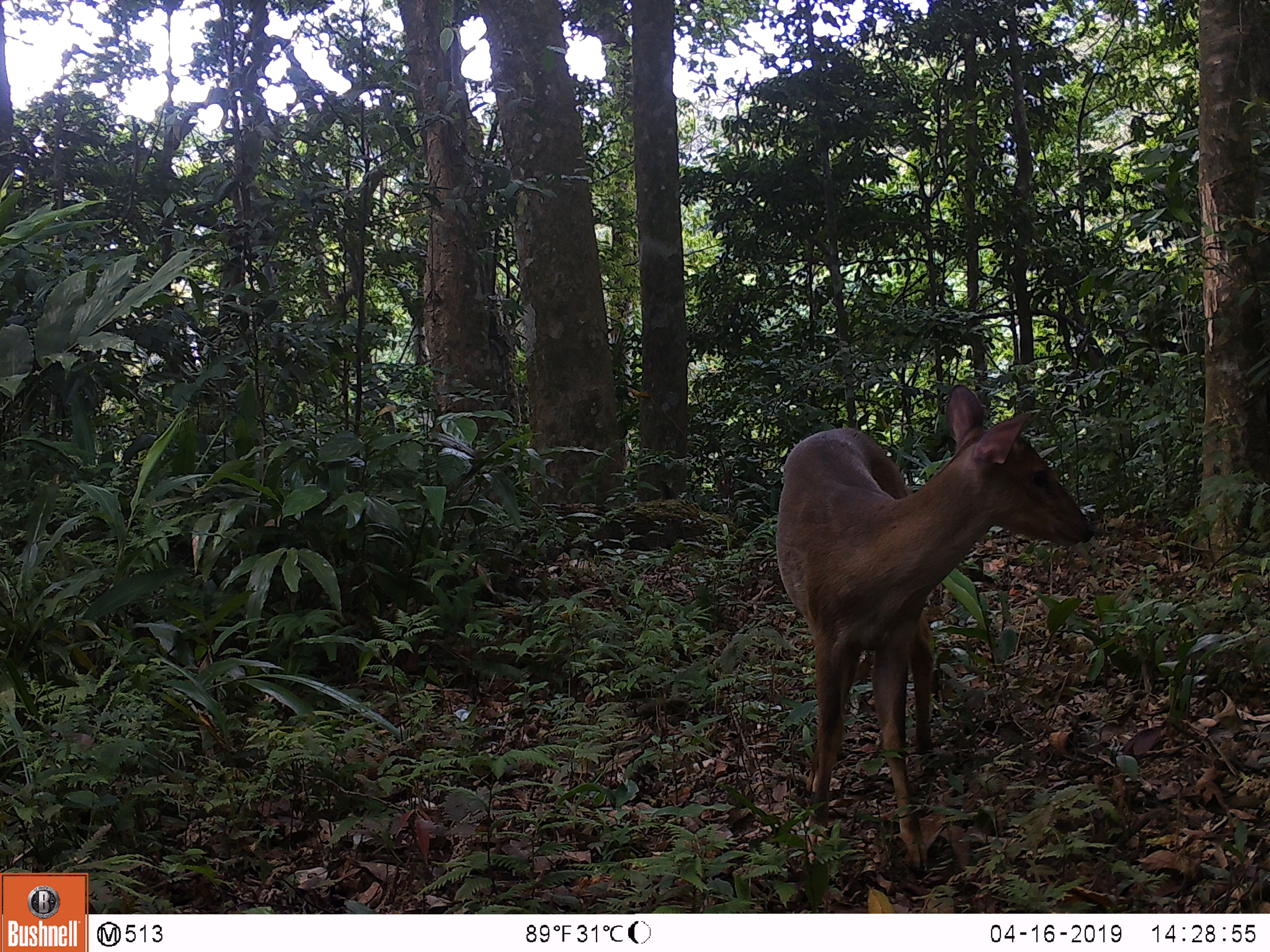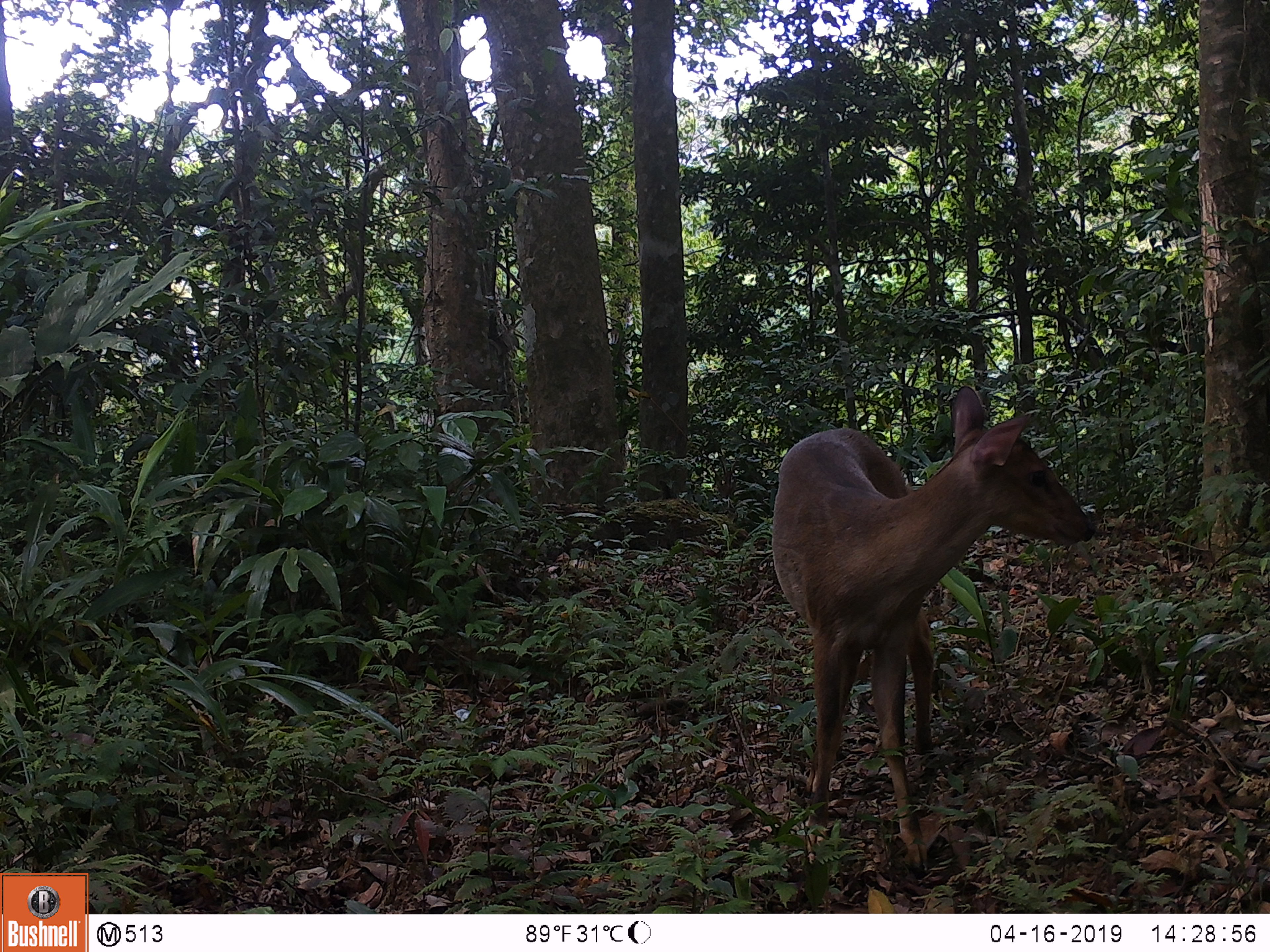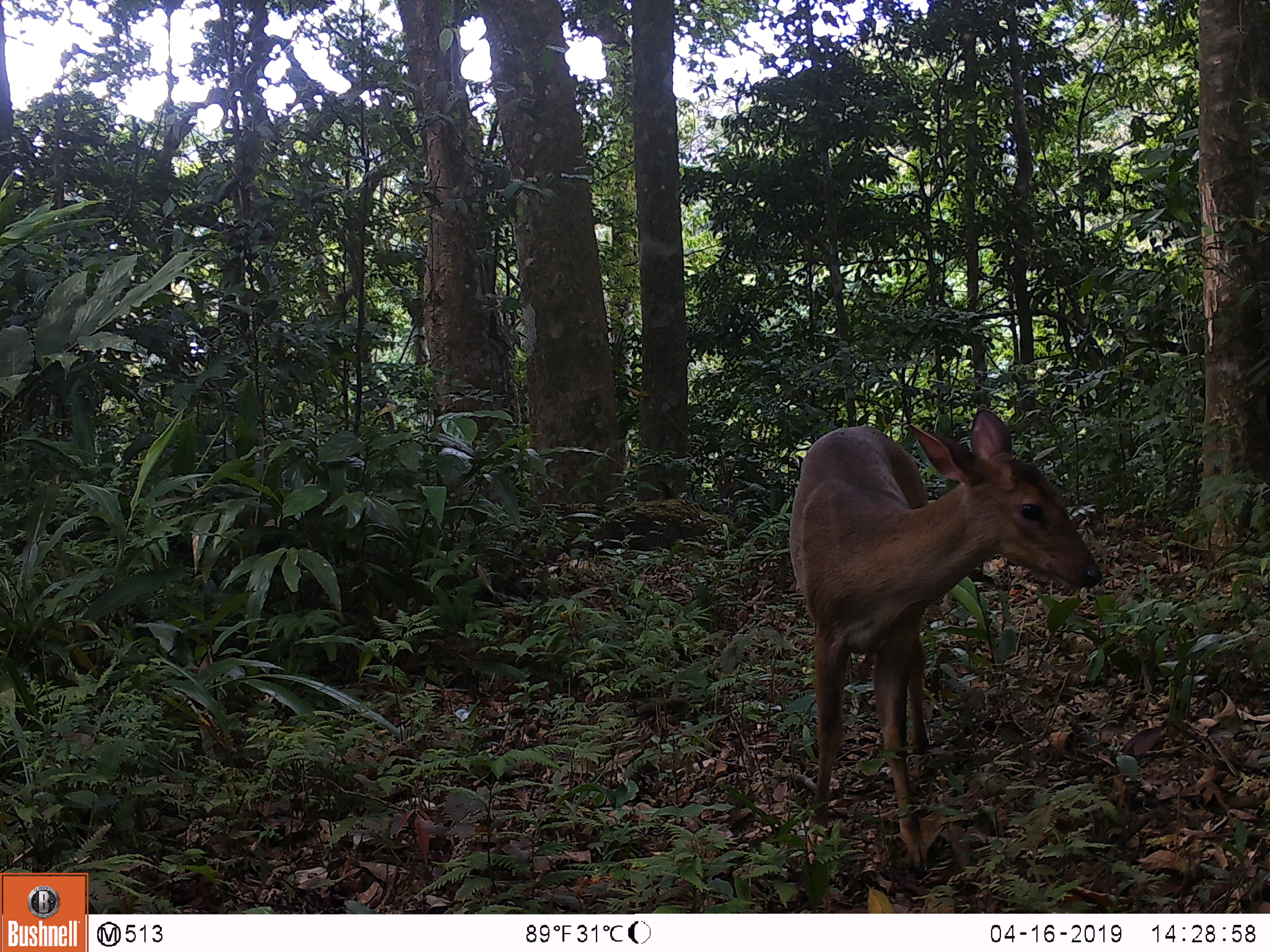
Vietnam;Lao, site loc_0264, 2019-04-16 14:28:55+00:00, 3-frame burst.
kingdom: Animalia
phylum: Chordata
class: Mammalia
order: Artiodactyla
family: Cervidae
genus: Muntiacus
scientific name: Muntiacus vuquangensis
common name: large-antlered muntjac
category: large antlered muntjac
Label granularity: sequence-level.